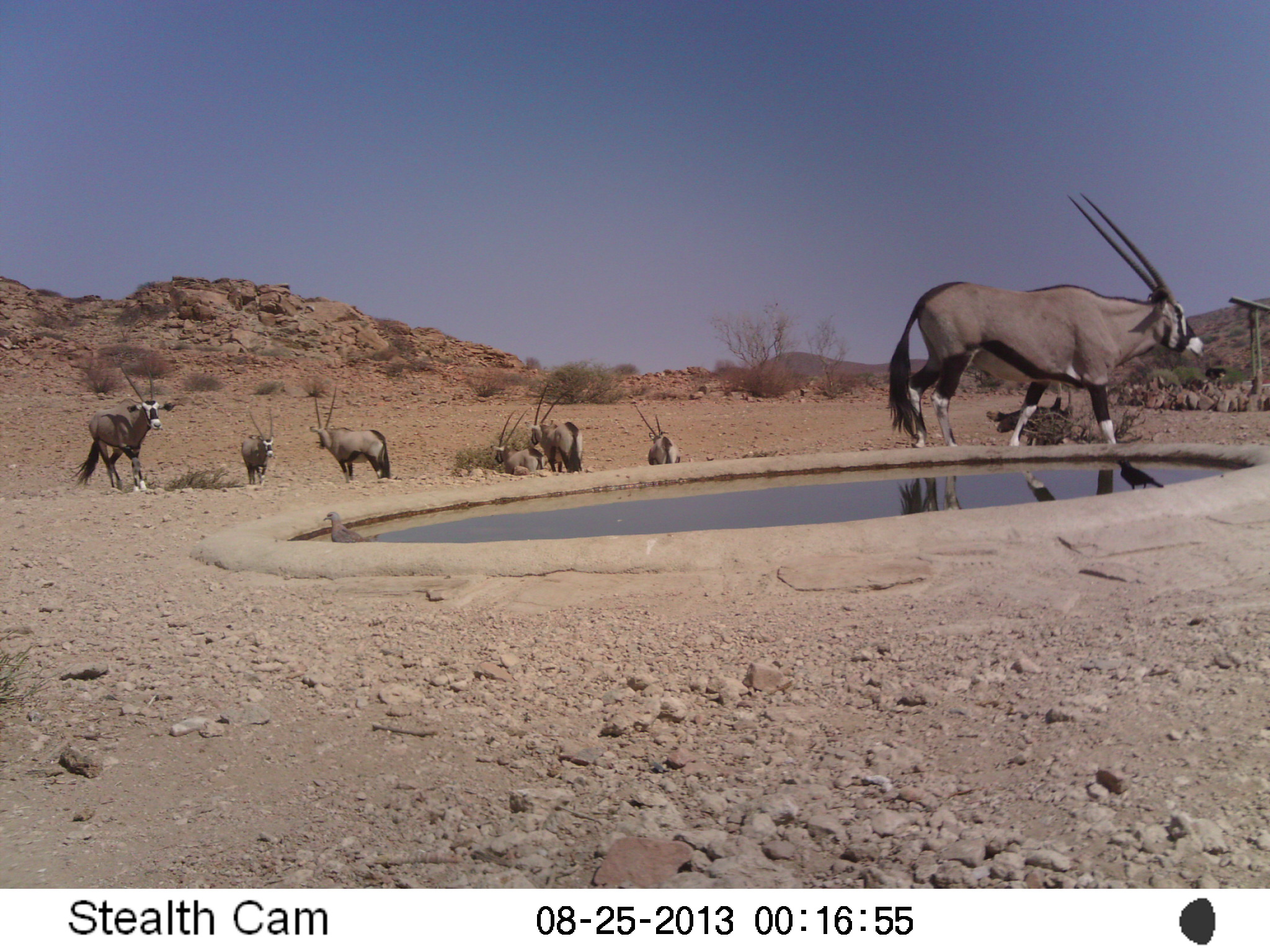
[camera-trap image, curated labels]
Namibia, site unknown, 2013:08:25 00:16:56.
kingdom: Animalia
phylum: Chordata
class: Mammalia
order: Artiodactyla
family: Bovidae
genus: Oryx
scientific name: Oryx gazella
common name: gemsbok